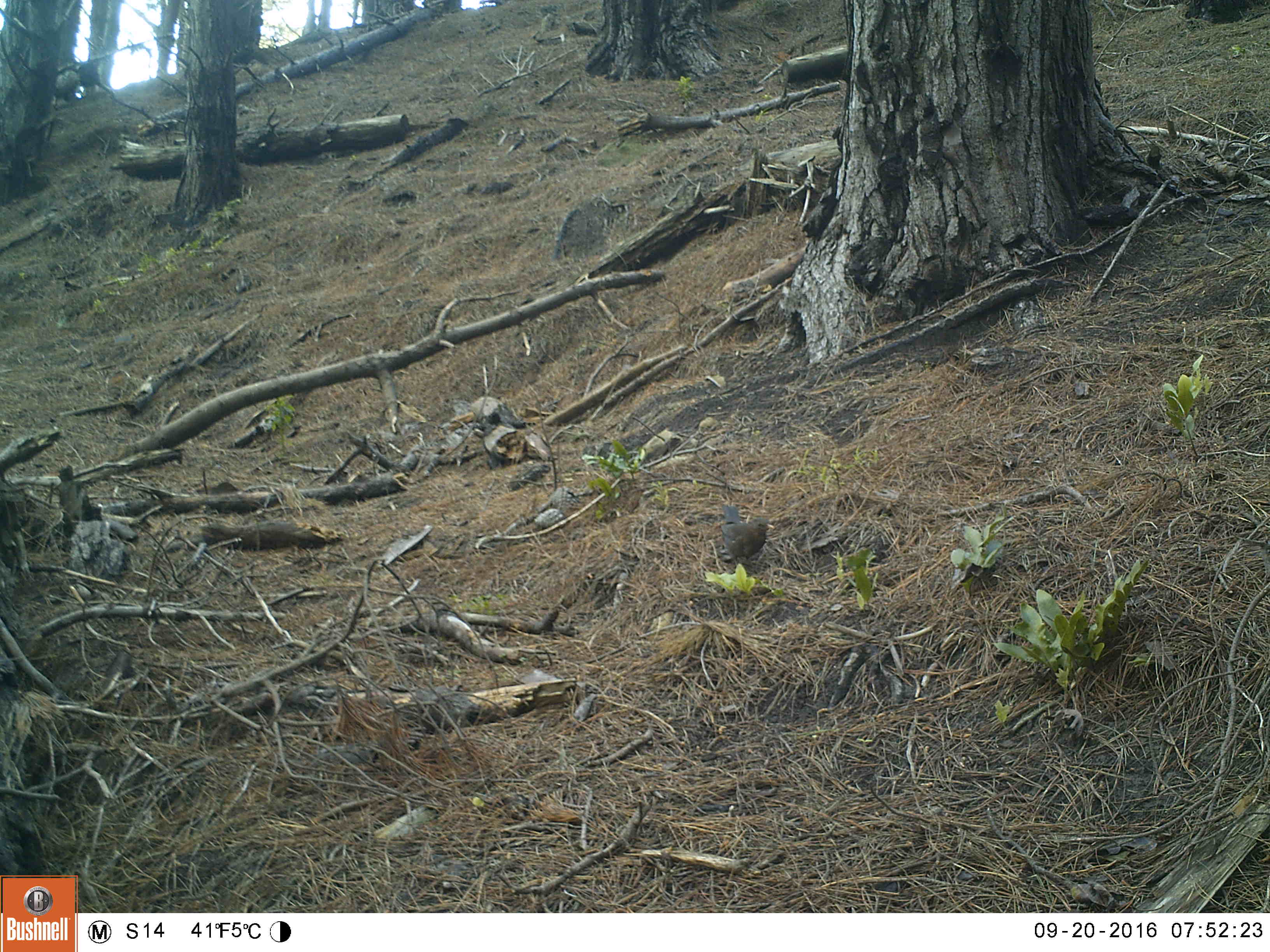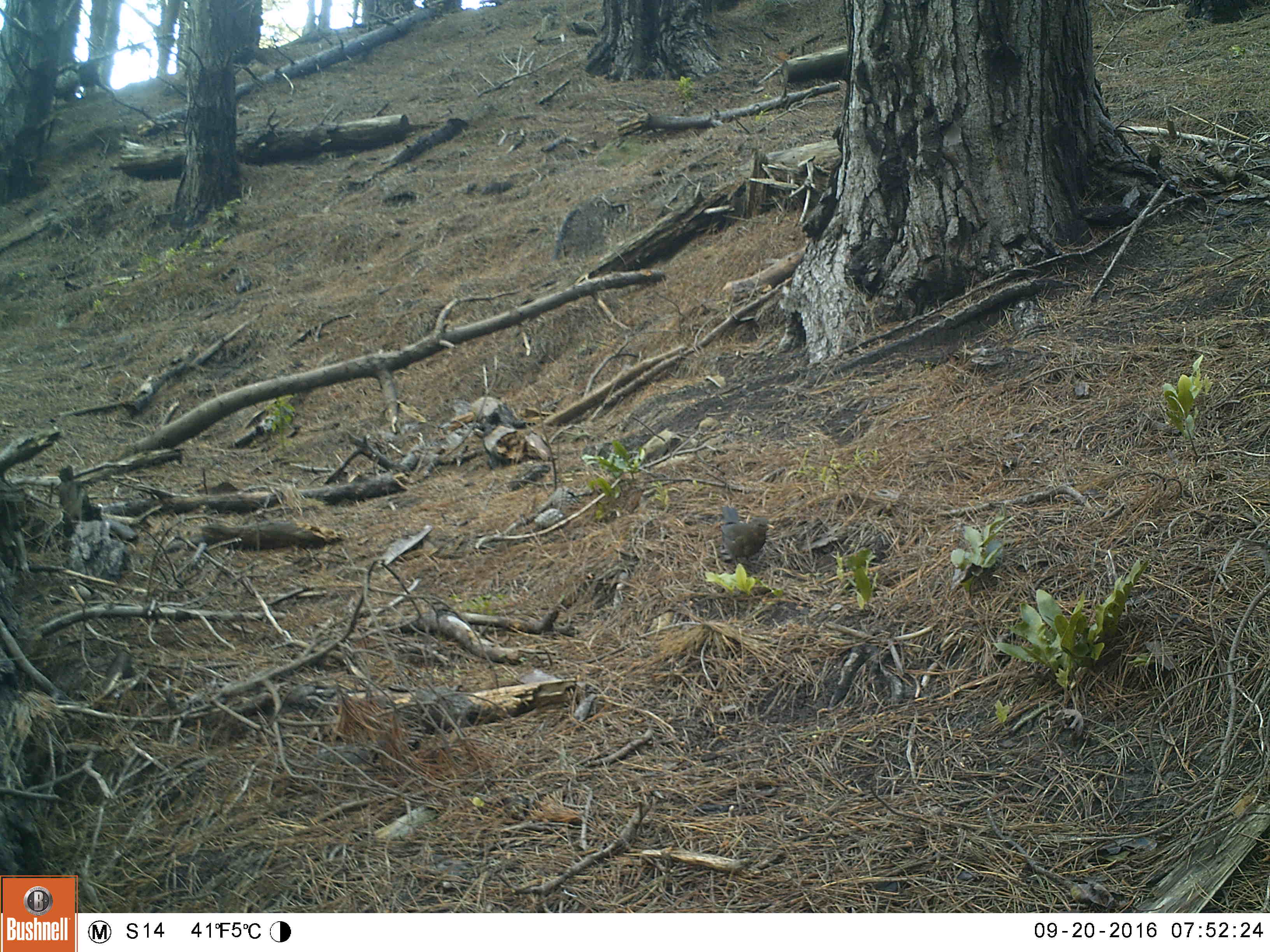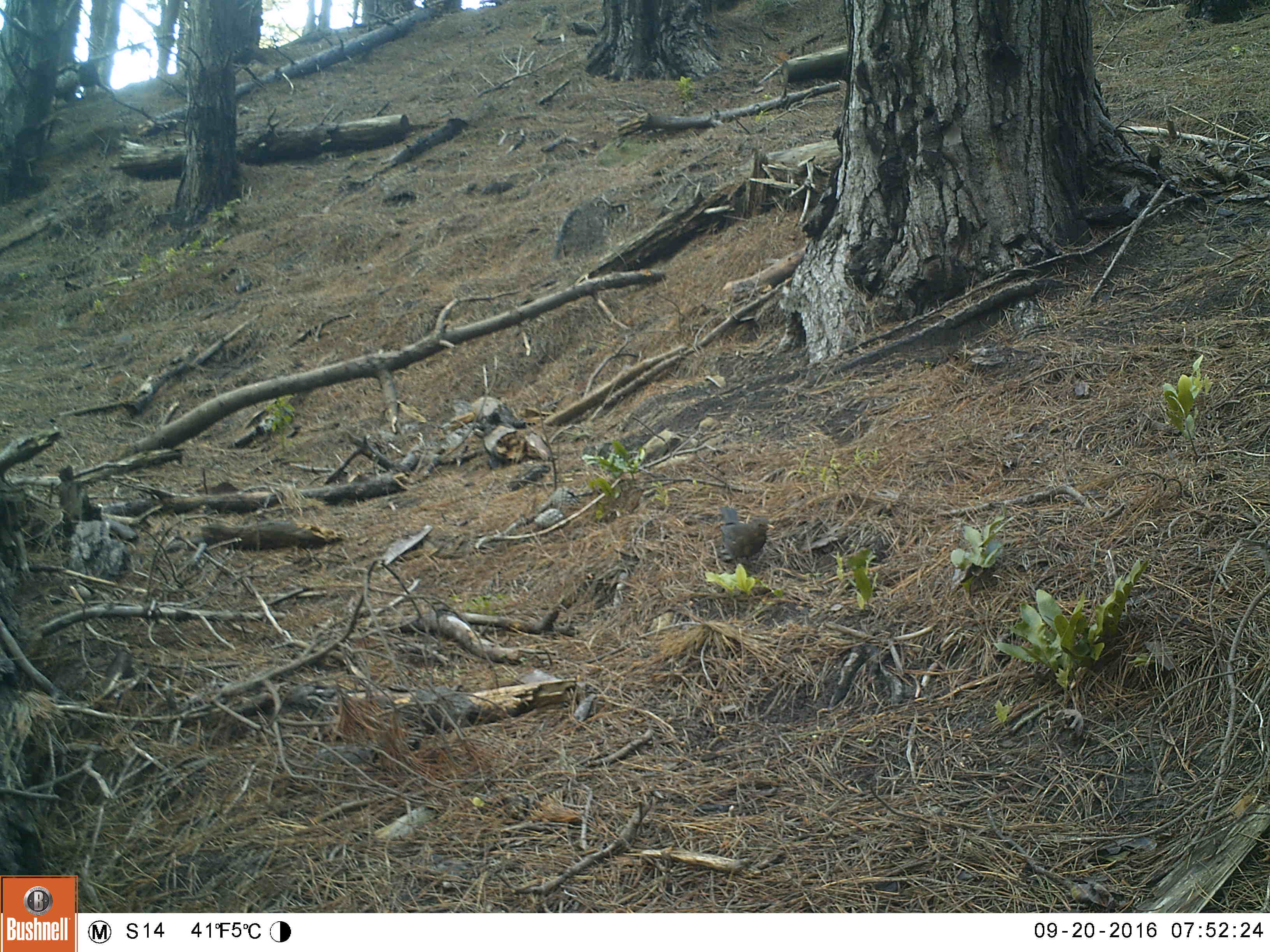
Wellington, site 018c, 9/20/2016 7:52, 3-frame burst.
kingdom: Animalia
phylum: Chordata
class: Aves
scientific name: Aves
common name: bird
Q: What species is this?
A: Bird (Aves).